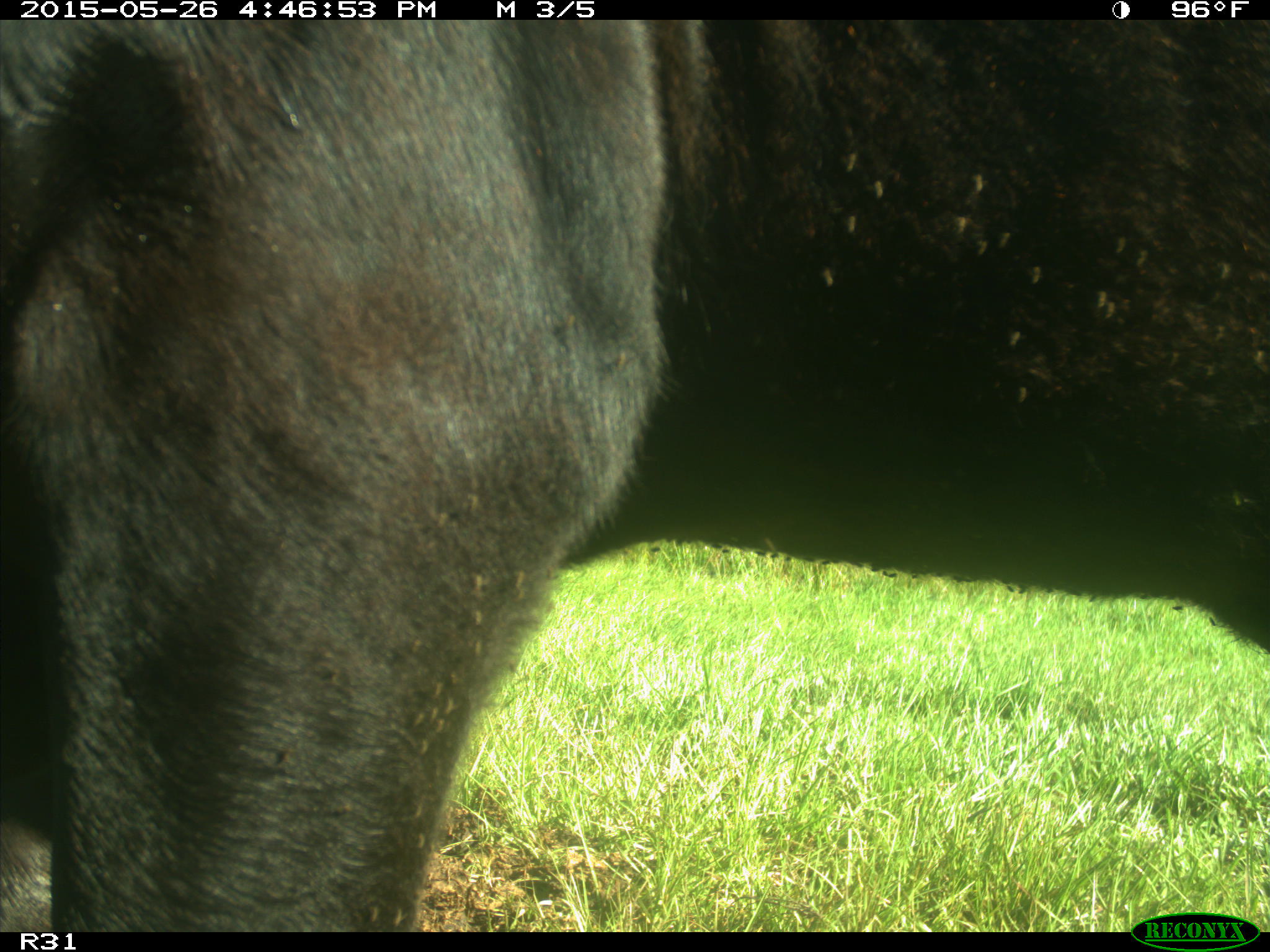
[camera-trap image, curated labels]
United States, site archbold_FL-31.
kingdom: Animalia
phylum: Chordata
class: Mammalia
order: Artiodactyla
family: Bovidae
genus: Bos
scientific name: Bos taurus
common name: domestic cow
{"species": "Bos taurus (domestic cow)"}